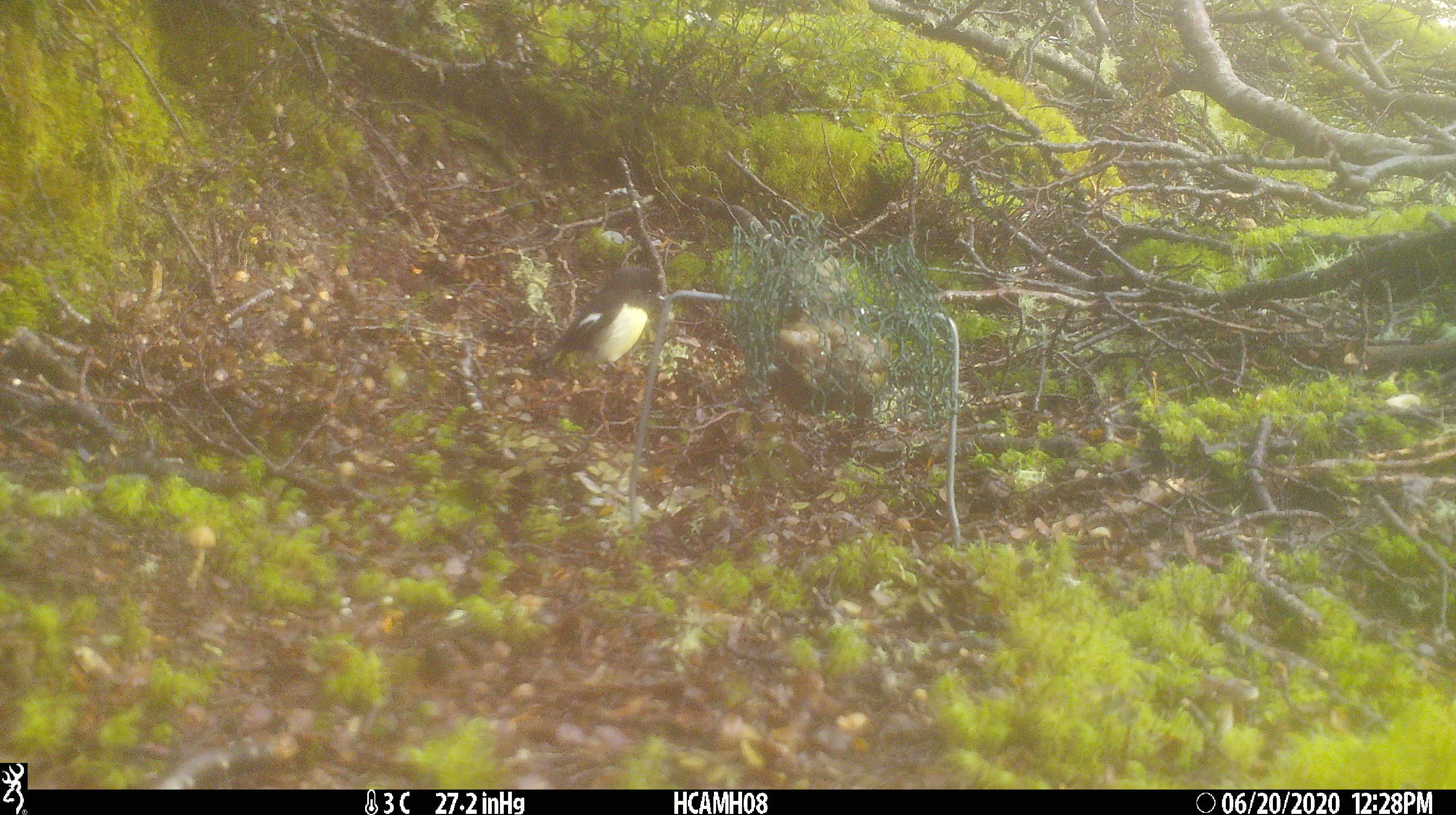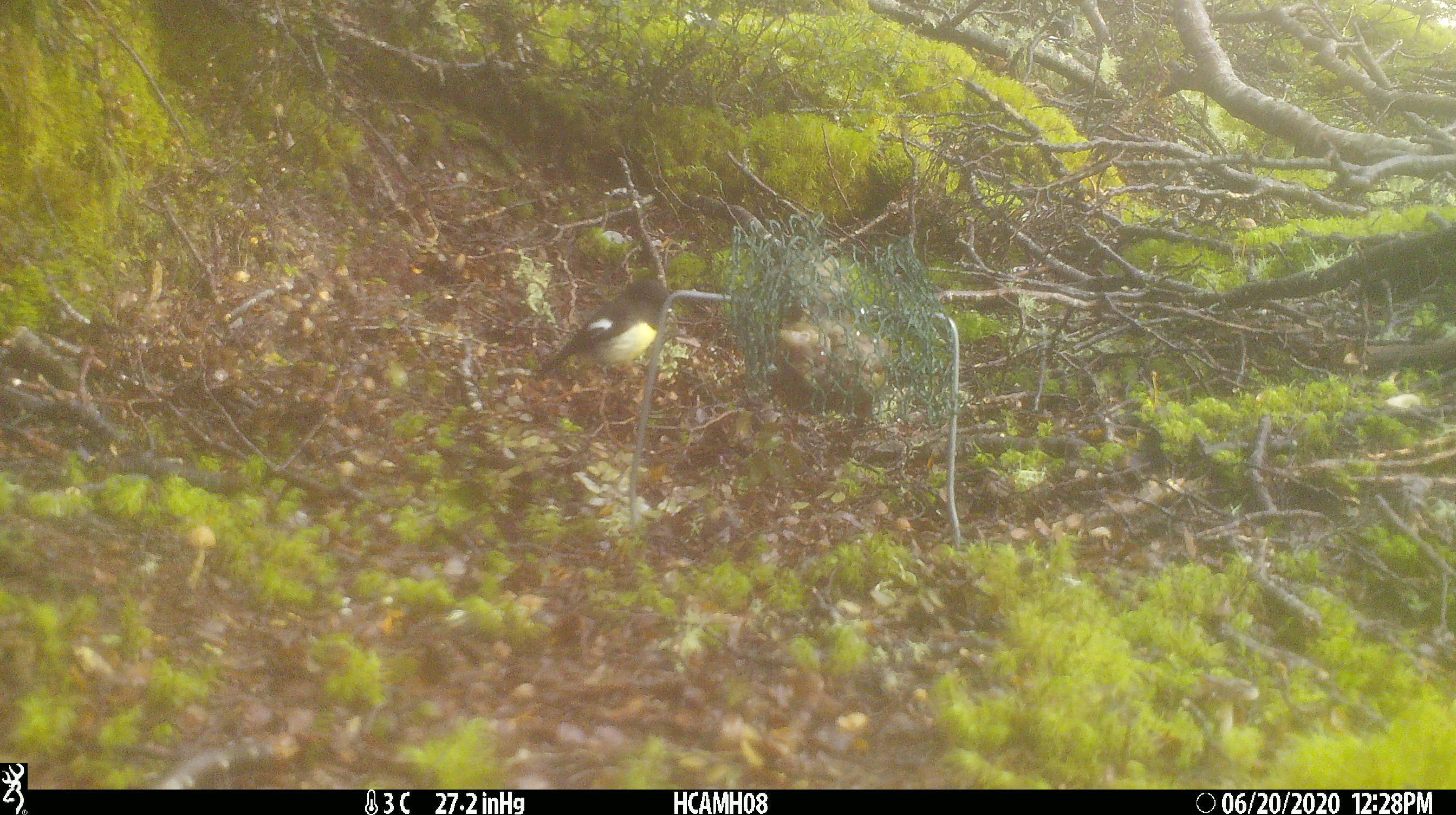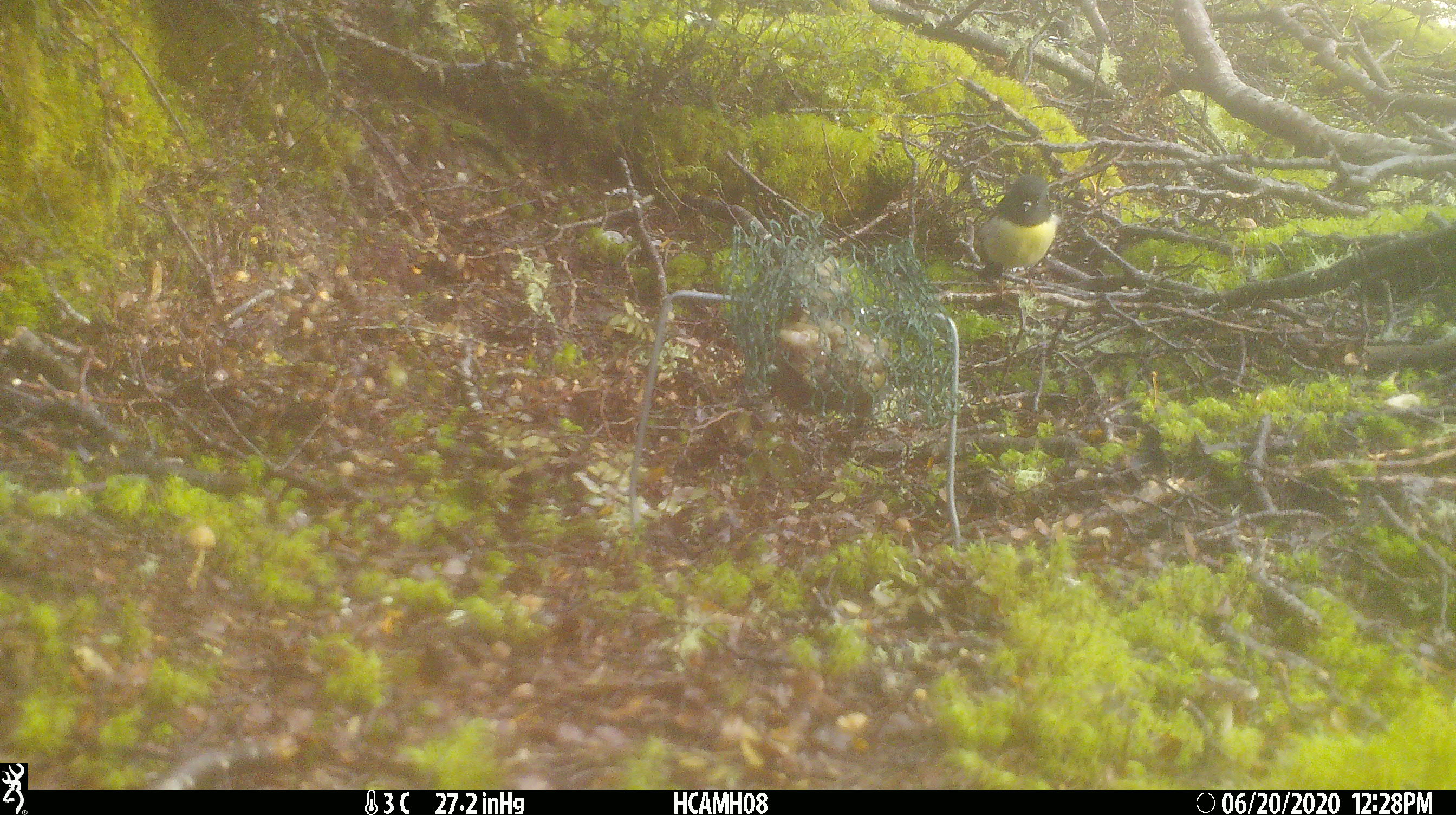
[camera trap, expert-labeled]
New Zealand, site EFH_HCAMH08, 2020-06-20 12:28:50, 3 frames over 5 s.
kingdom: Animalia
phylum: Chordata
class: Aves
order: Passeriformes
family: Petroicidae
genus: Petroica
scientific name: Petroica macrocephala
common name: tomtit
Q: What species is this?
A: Tomtit (Petroica macrocephala).